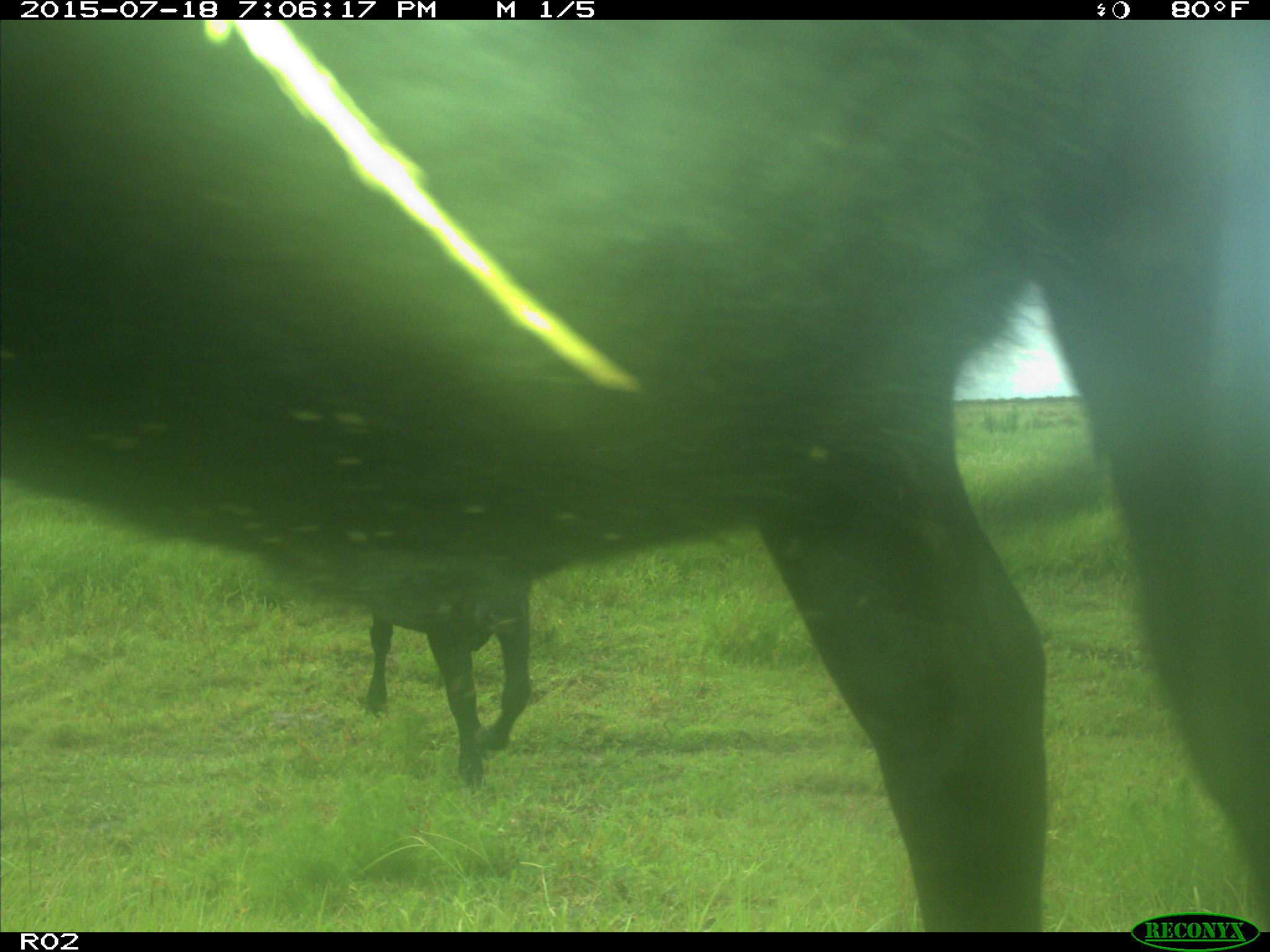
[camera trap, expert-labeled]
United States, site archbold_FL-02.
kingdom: Animalia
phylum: Chordata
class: Mammalia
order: Artiodactyla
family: Bovidae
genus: Bos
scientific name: Bos taurus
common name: domestic cow